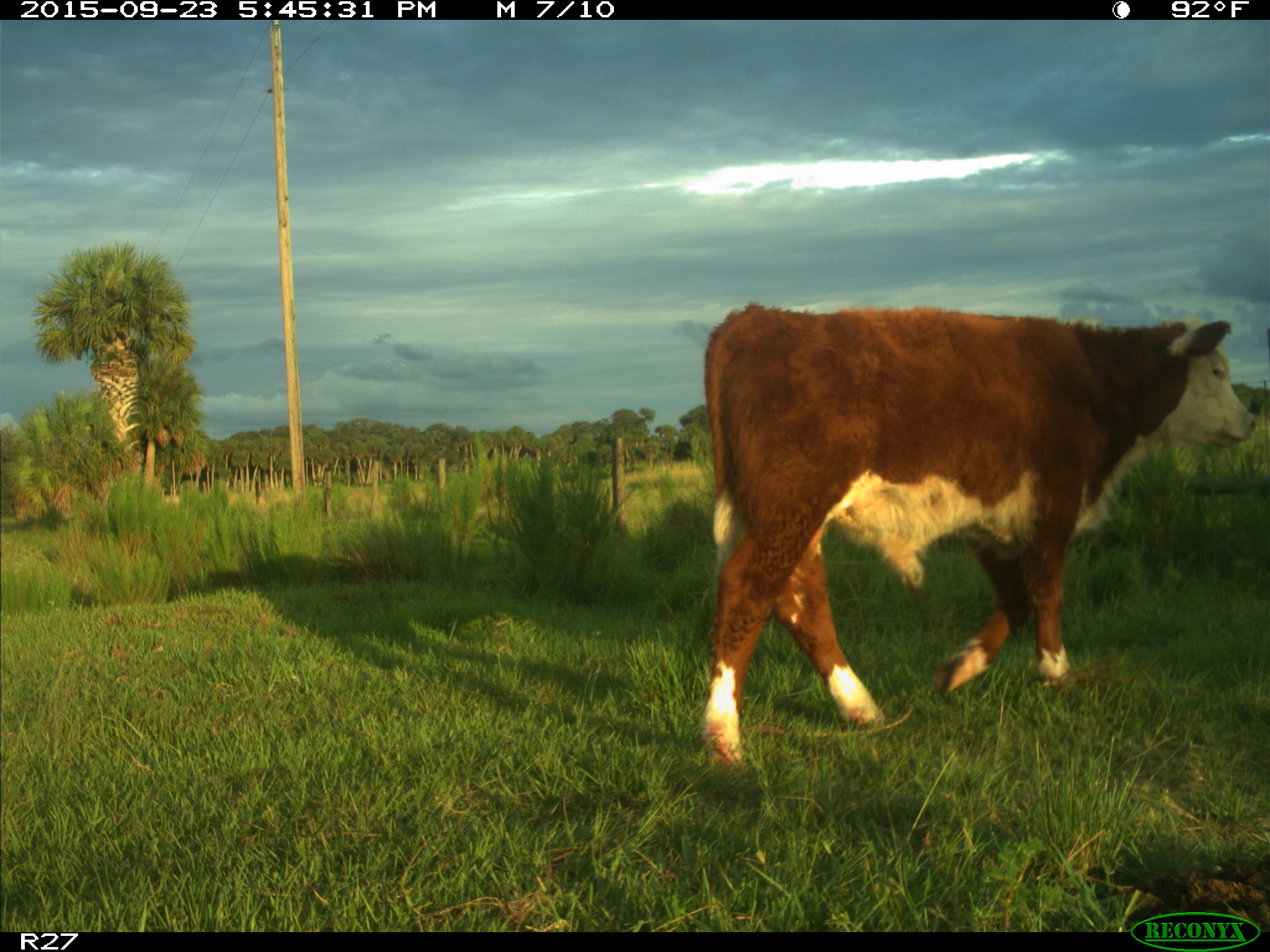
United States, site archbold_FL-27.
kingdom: Animalia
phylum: Chordata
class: Mammalia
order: Artiodactyla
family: Bovidae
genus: Bos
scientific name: Bos taurus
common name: domestic cow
Bos taurus (domestic cow).